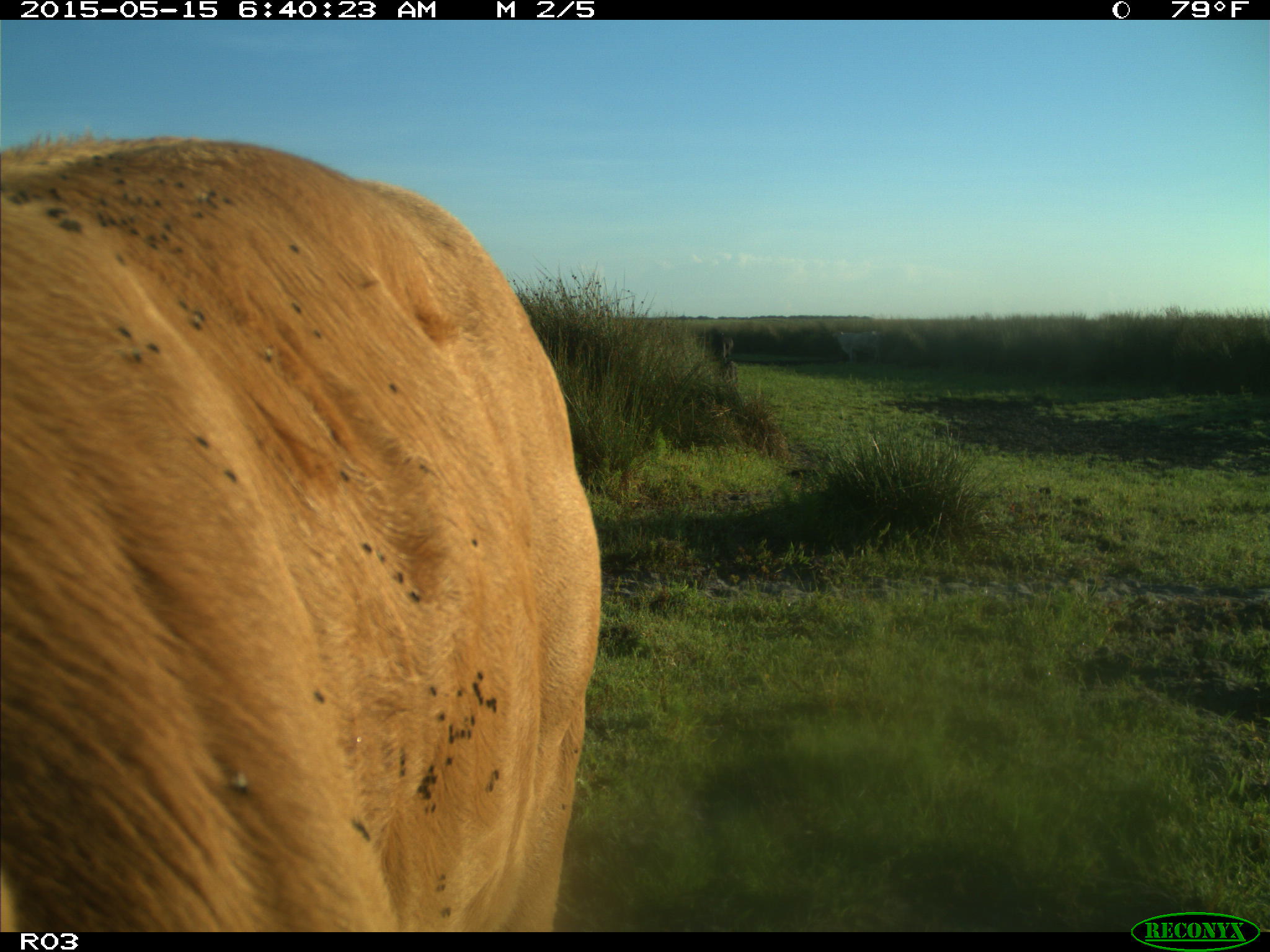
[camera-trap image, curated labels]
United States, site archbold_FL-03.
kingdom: Animalia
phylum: Chordata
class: Mammalia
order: Artiodactyla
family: Bovidae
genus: Bos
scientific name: Bos taurus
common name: domestic cow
Bos taurus (domestic cow).